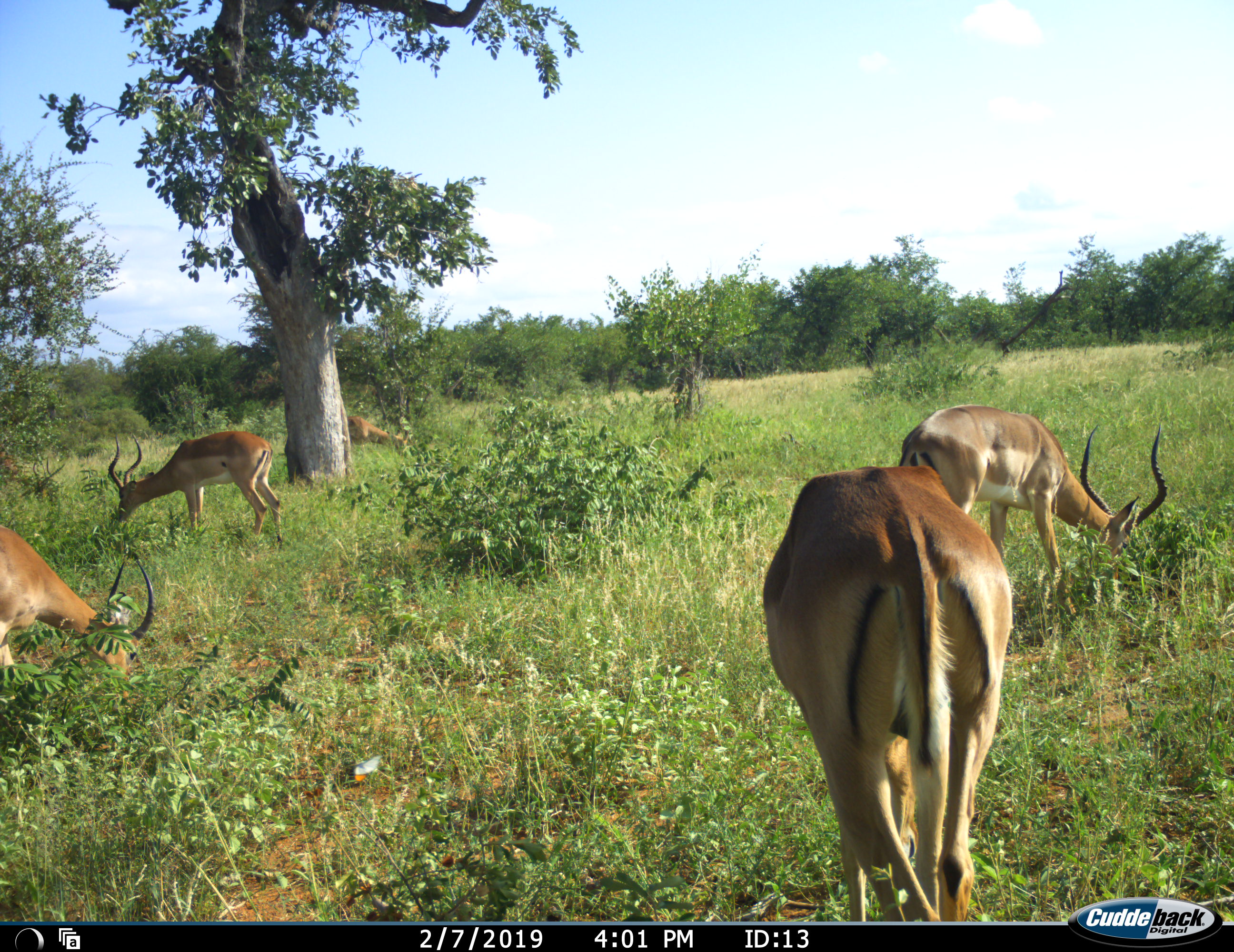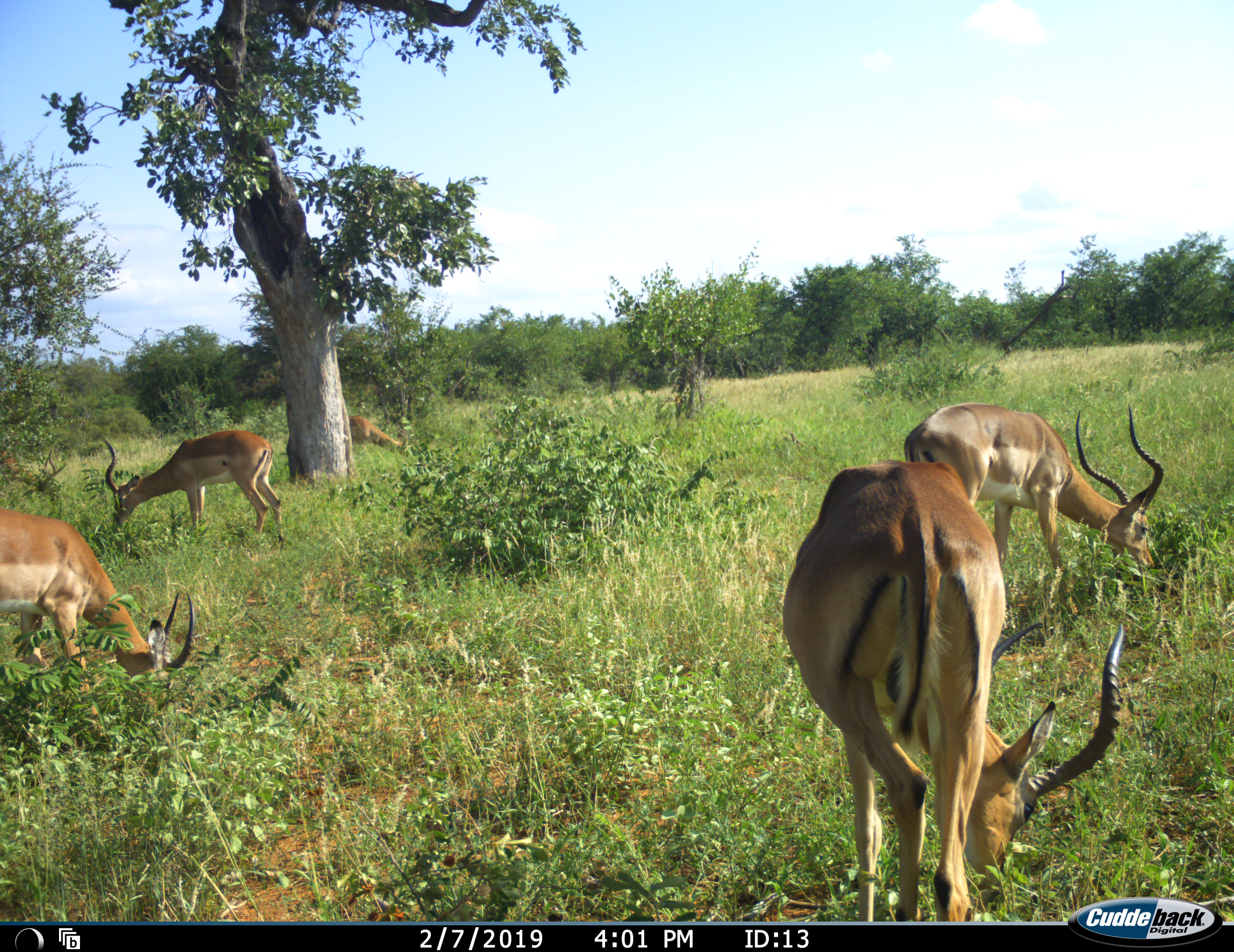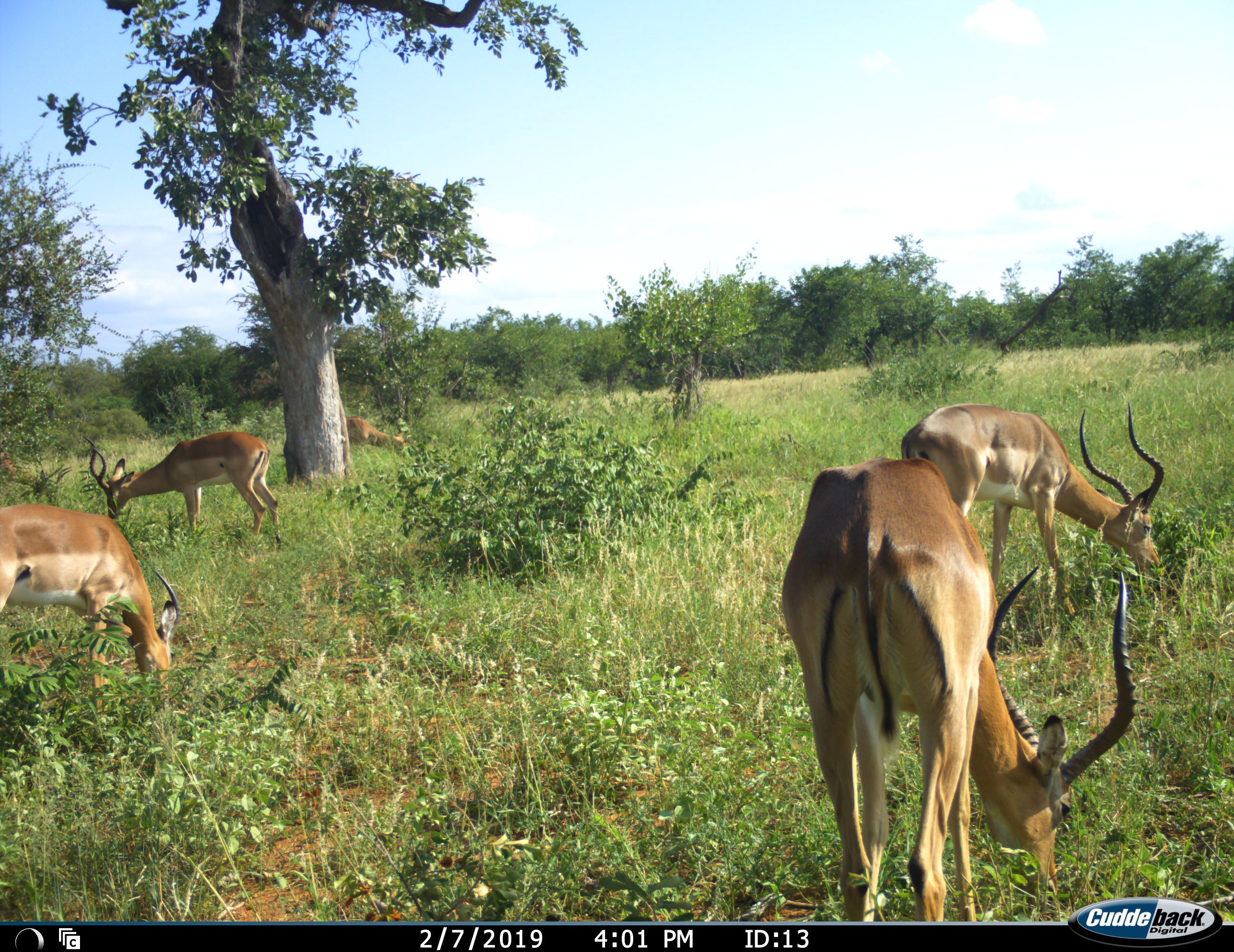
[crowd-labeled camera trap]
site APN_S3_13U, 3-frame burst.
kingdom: Animalia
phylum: Chordata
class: Mammalia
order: Artiodactyla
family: Bovidae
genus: Aepyceros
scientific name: Aepyceros melampus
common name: impala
Impala (Aepyceros melampus), count 5. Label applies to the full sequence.